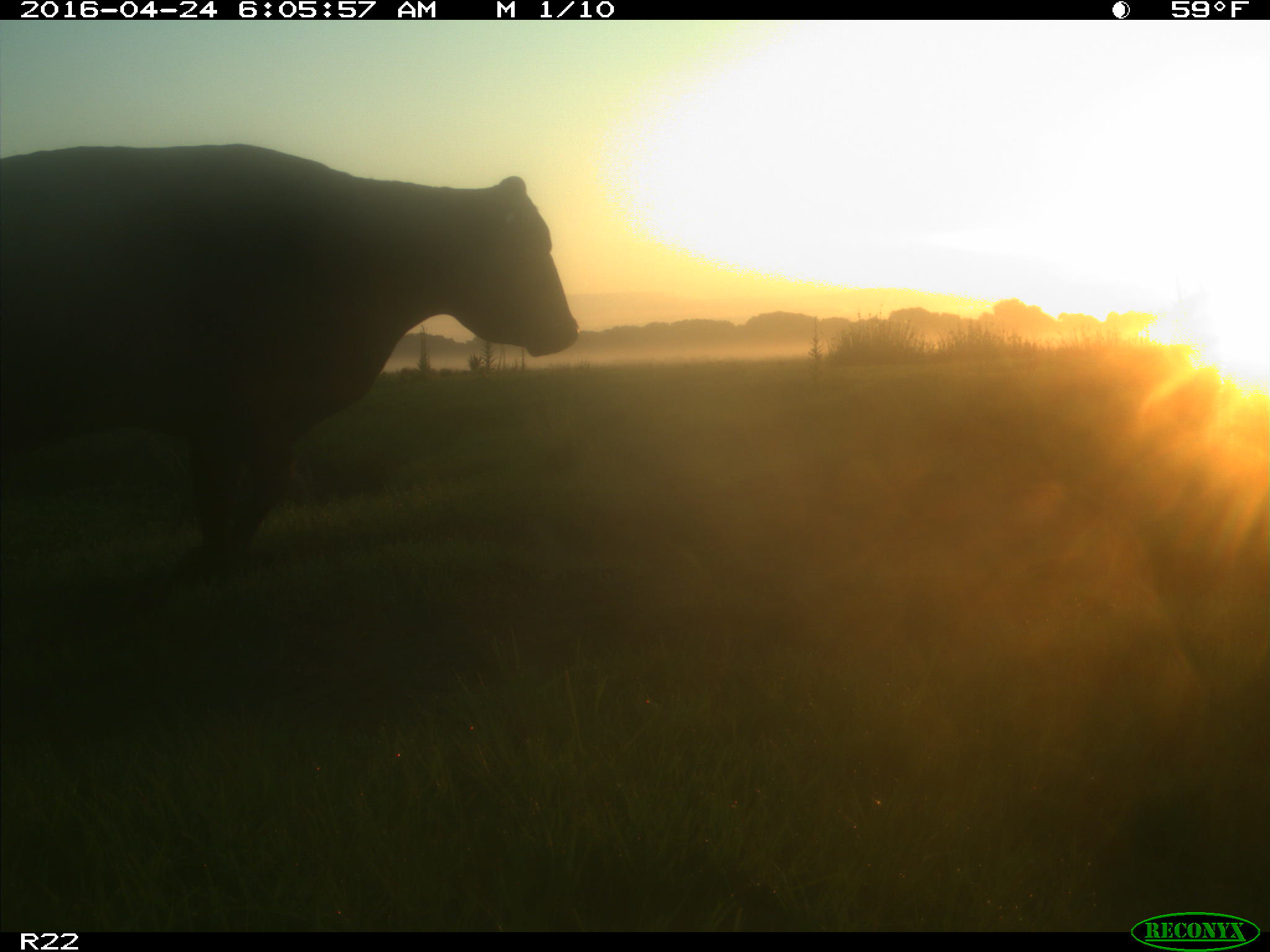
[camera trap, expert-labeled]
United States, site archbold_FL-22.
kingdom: Animalia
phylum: Chordata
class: Mammalia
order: Artiodactyla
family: Bovidae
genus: Bos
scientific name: Bos taurus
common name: domestic cow